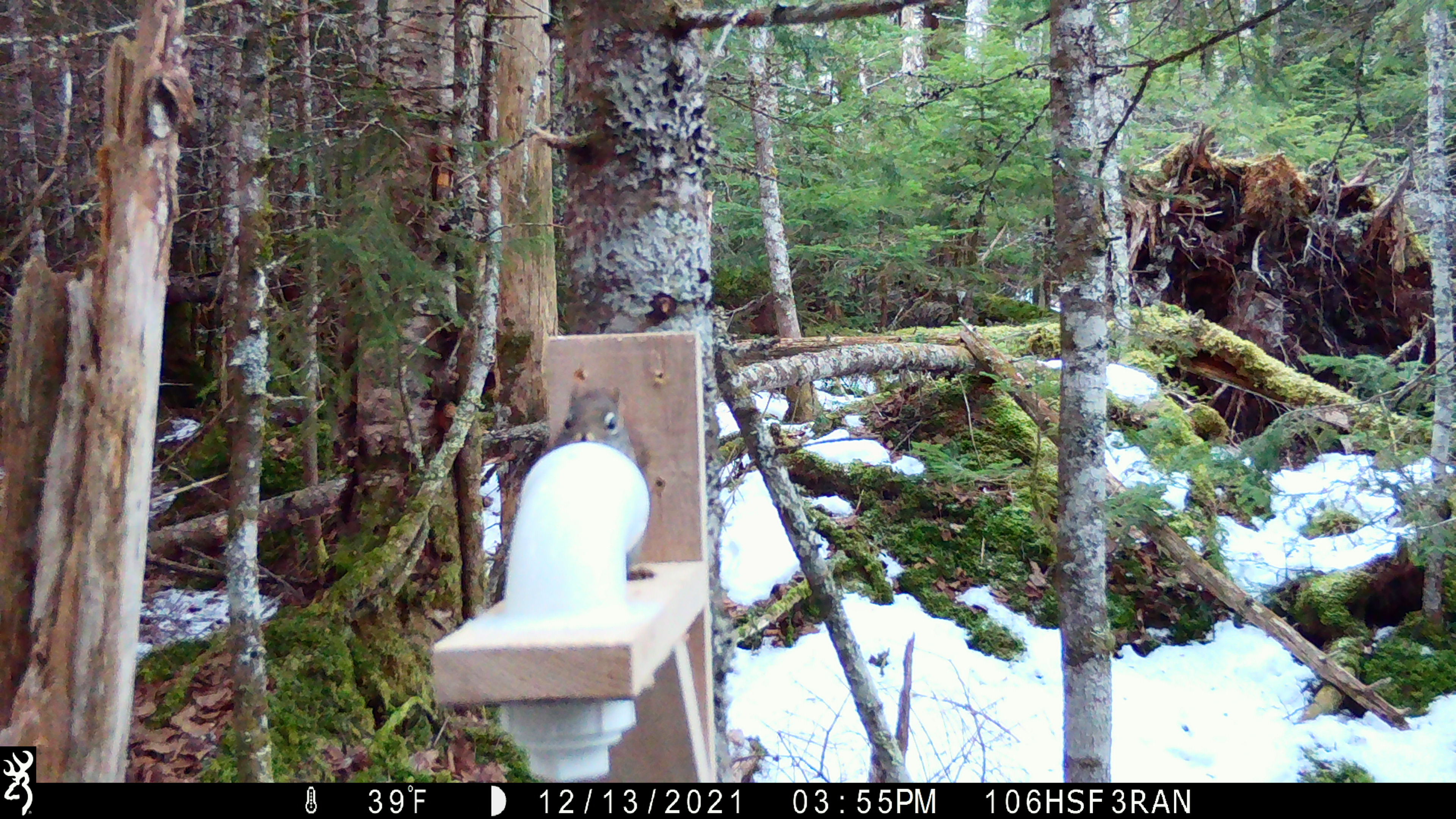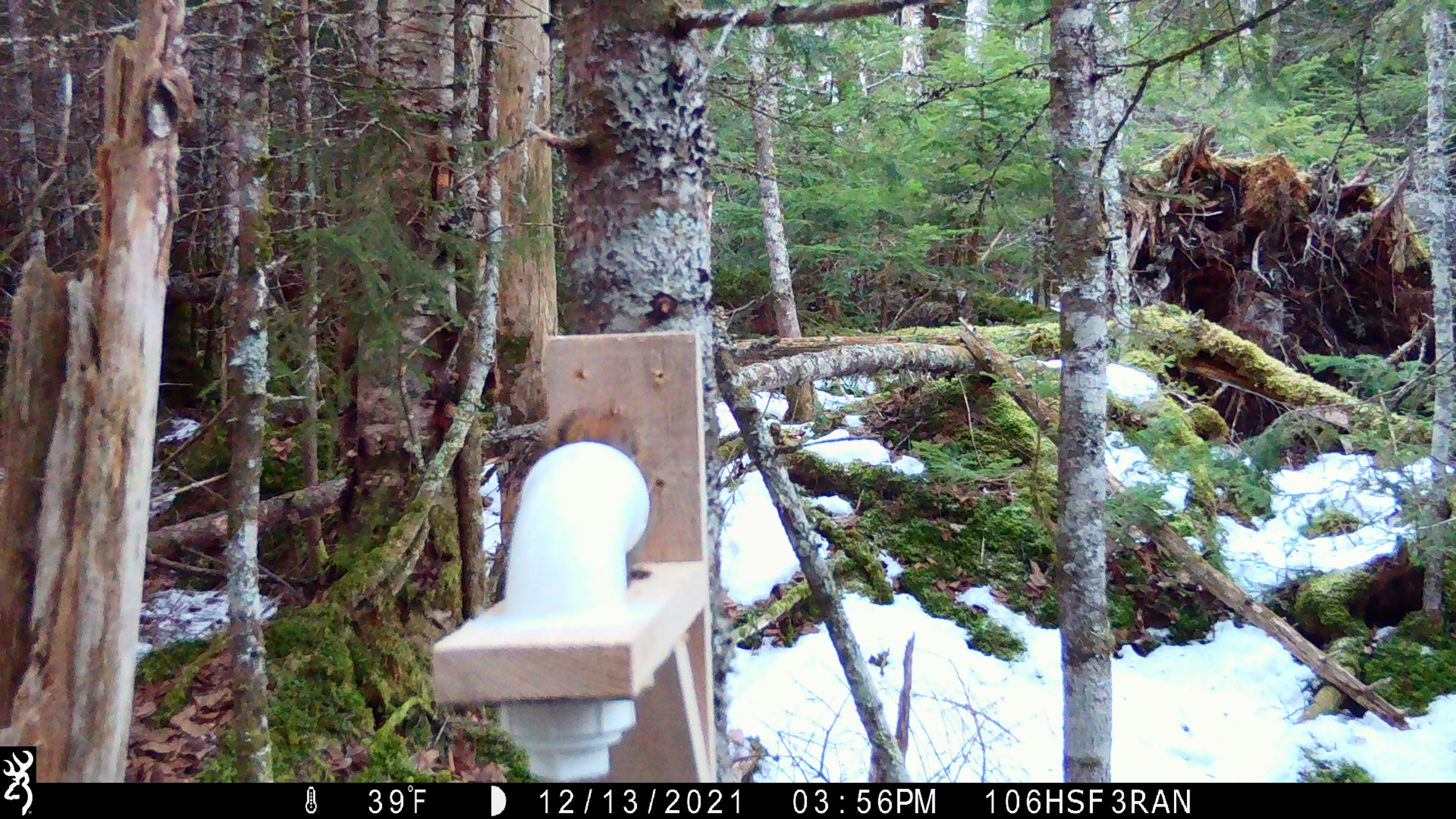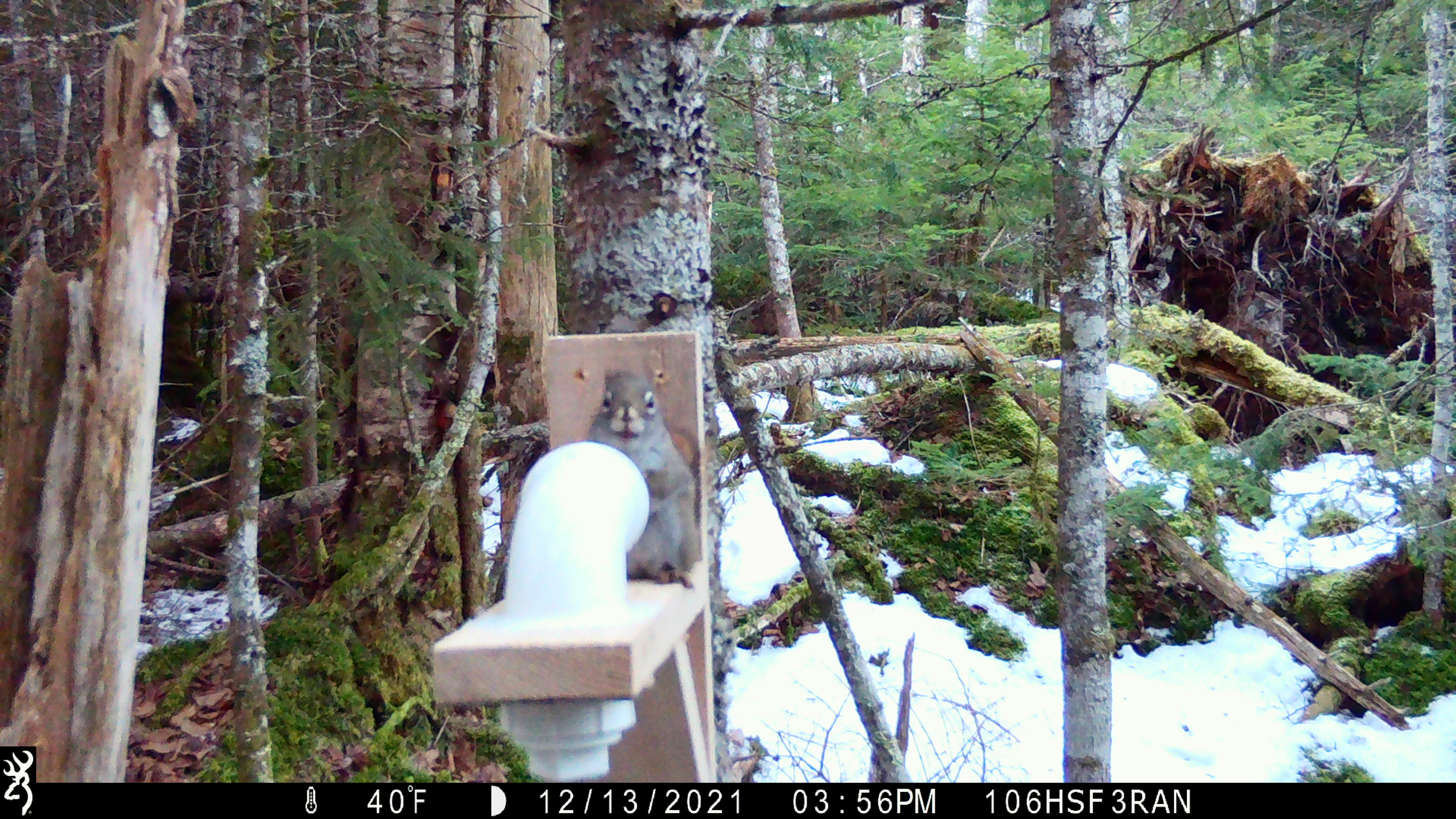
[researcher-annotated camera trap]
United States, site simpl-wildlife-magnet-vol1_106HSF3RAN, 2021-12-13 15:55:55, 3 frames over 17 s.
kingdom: Animalia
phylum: Chordata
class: Mammalia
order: Rodentia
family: Sciuridae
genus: Tamiasciurus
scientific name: Tamiasciurus hudsonicus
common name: red squirrel